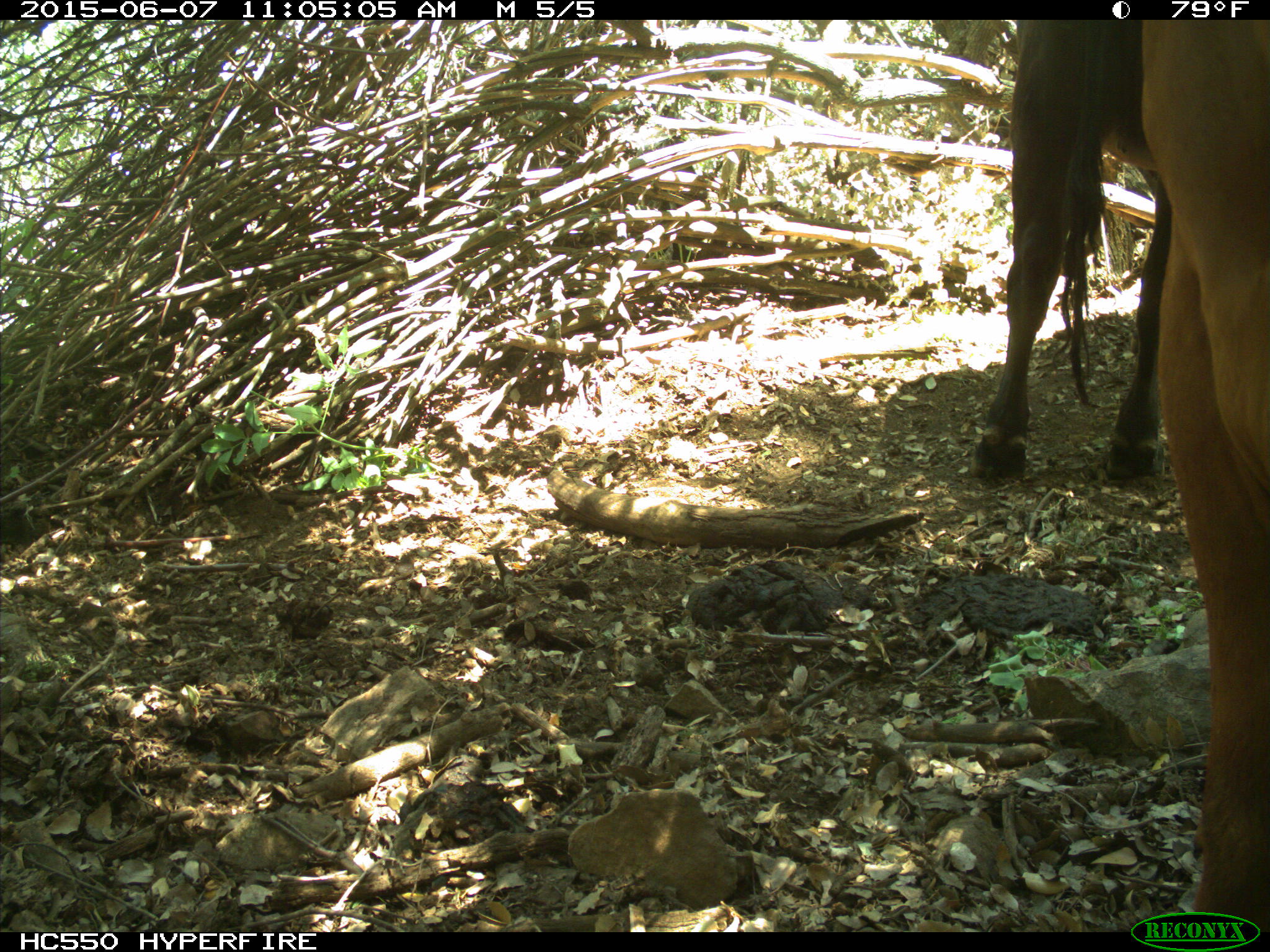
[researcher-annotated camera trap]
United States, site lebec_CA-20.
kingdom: Animalia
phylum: Chordata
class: Mammalia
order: Artiodactyla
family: Bovidae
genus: Bos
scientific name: Bos taurus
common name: domestic cow